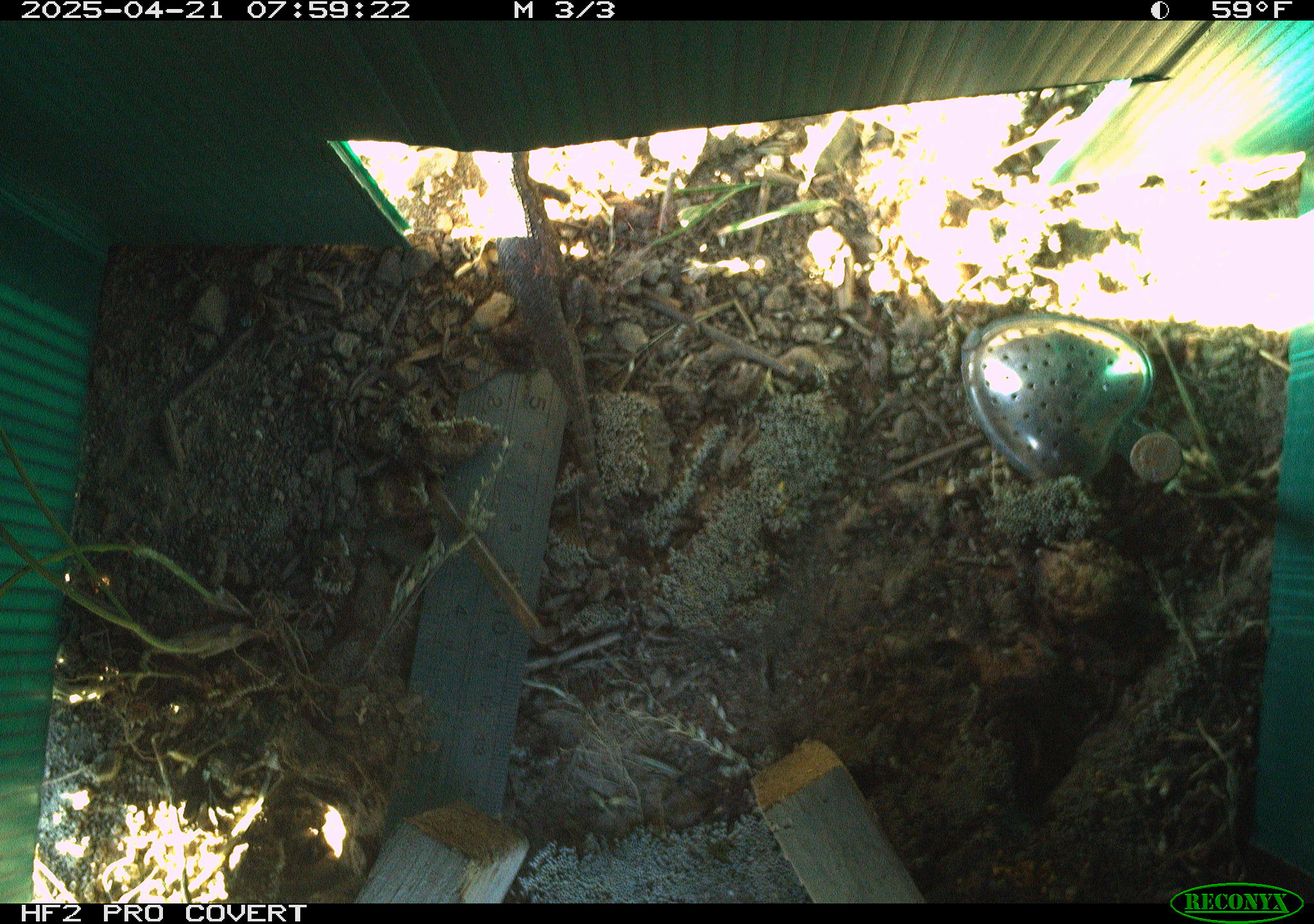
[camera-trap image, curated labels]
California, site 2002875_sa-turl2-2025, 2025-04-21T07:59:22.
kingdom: Animalia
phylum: Chordata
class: Reptilia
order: Squamata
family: Phrynosomatidae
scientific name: Phrynosomatidae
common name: north american spiny lizards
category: sceloporus/uta species